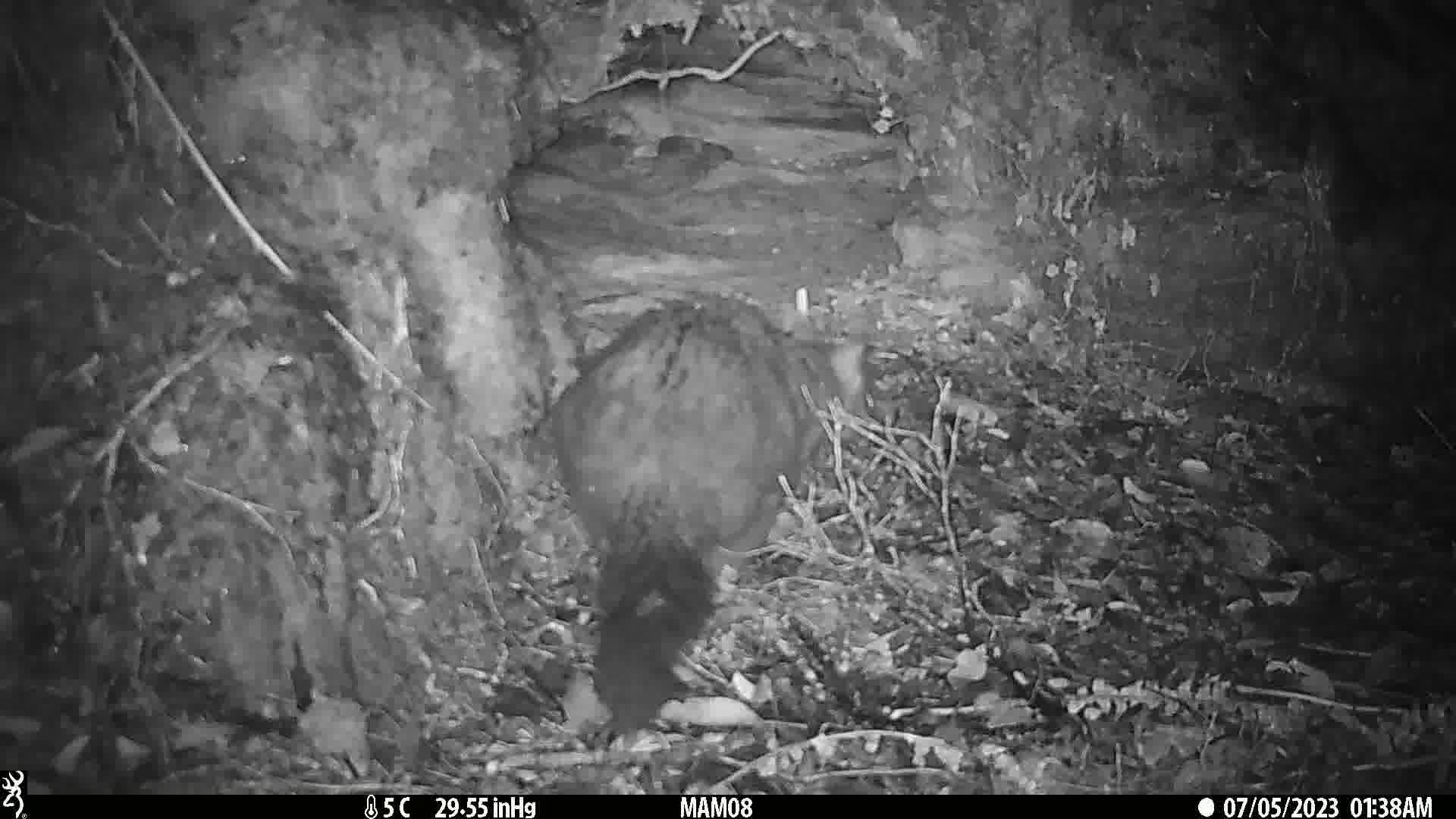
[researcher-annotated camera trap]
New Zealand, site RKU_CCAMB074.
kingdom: Animalia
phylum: Chordata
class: Mammalia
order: Diprotodontia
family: Phalangeridae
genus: Trichosurus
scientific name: Trichosurus vulpecula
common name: common brushtail possum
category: possum